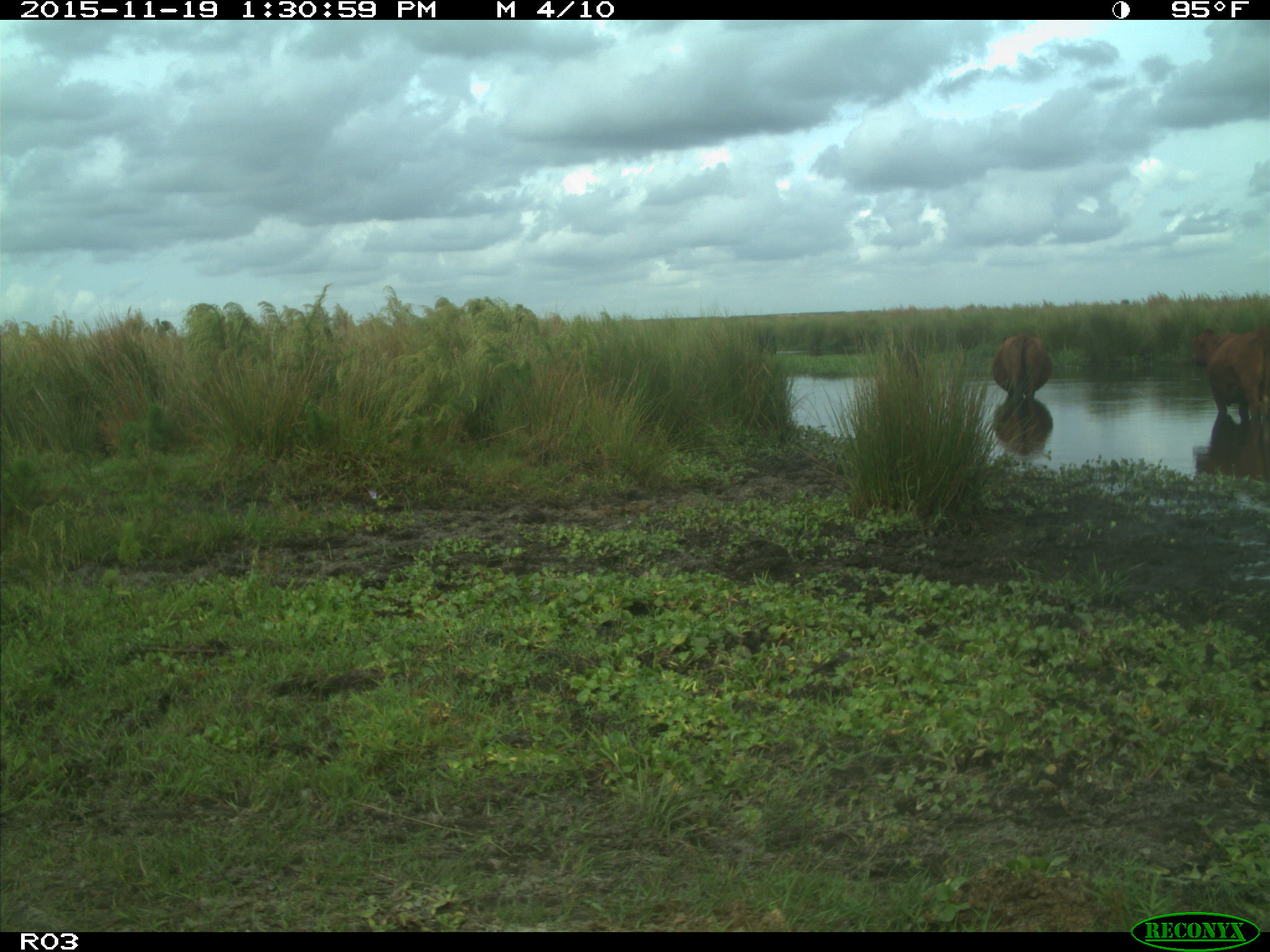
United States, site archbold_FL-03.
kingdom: Animalia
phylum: Chordata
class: Mammalia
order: Artiodactyla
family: Bovidae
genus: Bos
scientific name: Bos taurus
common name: domestic cow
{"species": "Bos taurus (domestic cow)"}